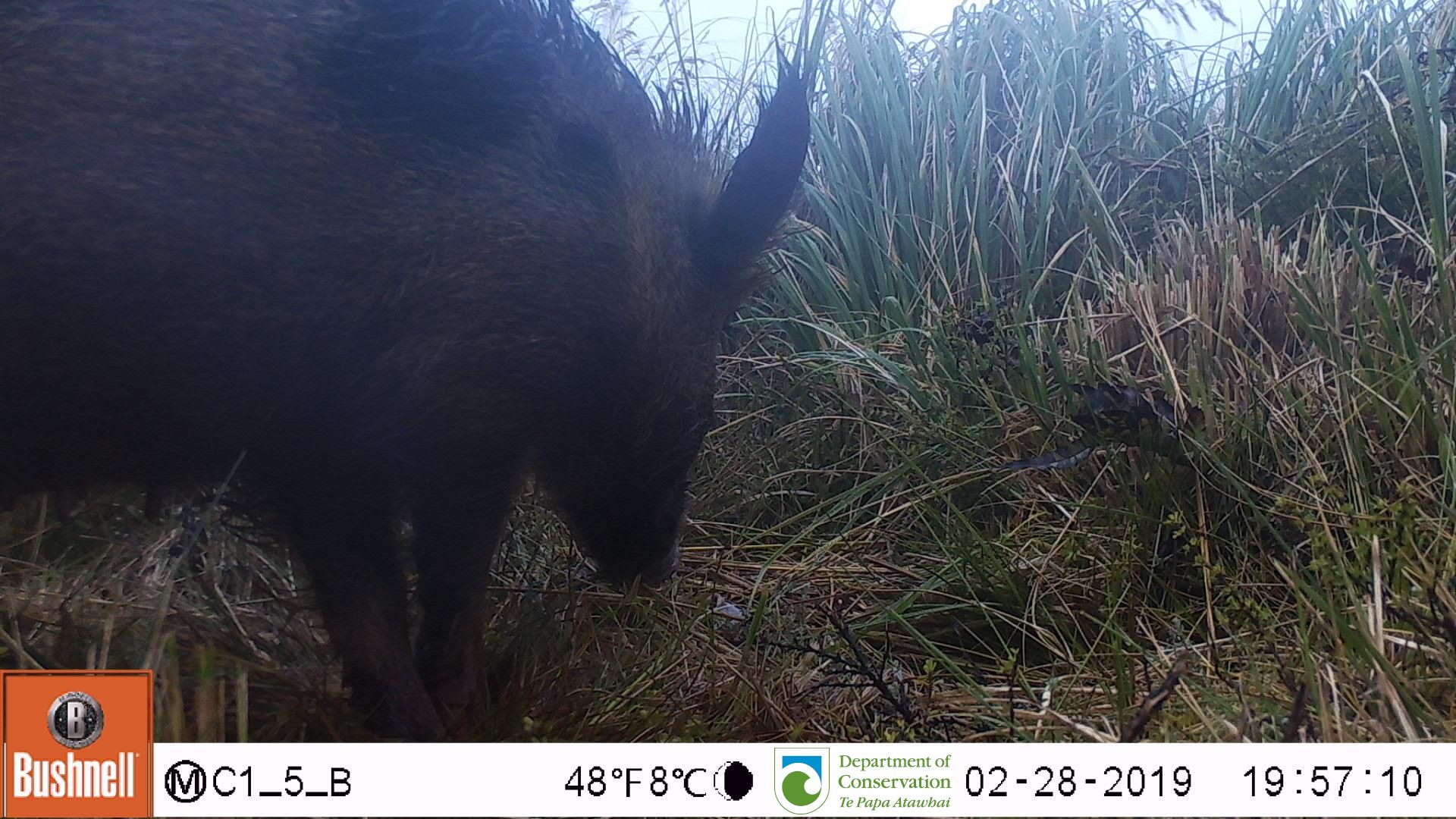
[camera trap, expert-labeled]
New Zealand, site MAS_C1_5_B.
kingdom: Animalia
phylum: Chordata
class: Mammalia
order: Artiodactyla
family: Suidae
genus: Sus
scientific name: Sus scrofa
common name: pig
Pig (Sus scrofa).